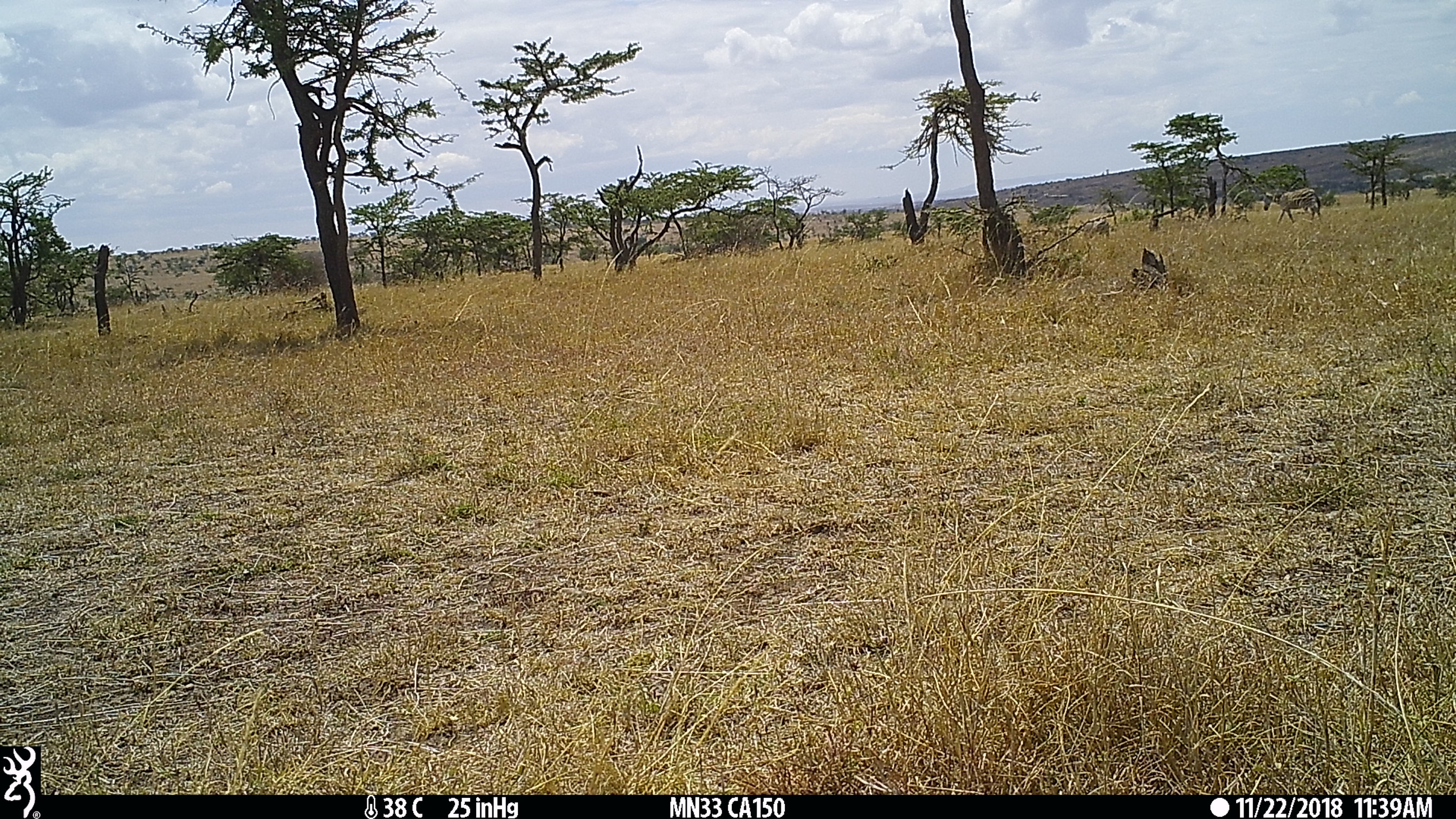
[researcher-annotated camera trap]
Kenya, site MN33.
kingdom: Animalia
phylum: Chordata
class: Mammalia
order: Perissodactyla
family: Equidae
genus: Equus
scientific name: Equus quagga burchellii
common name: burchell's zebra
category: zebra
Zebra (burchell's zebra) (Equus quagga burchellii).